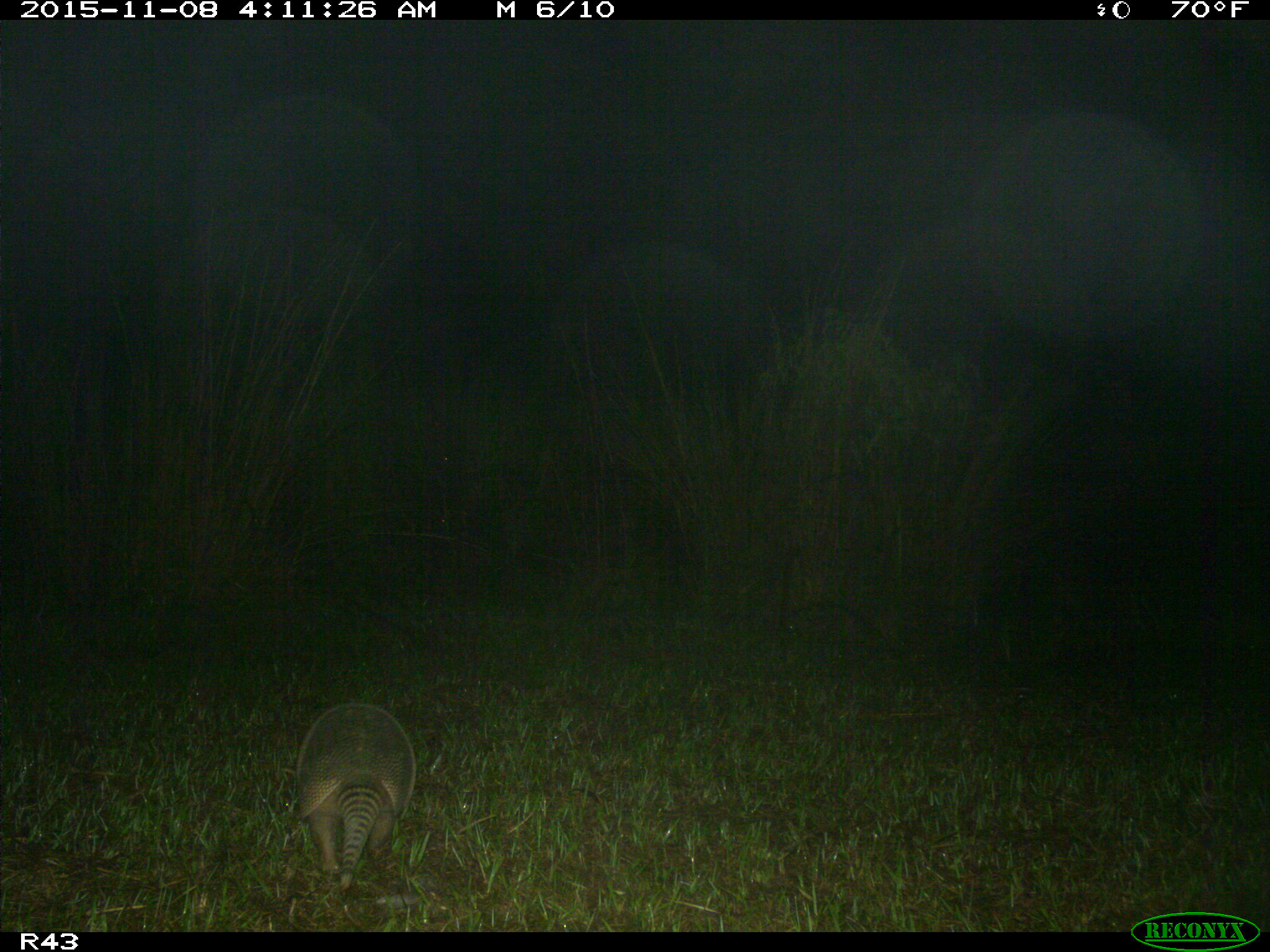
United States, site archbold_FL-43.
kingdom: Animalia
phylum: Chordata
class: Mammalia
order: Cingulata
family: Dasypodidae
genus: Dasypus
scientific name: Dasypus novemcinctus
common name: nine-banded armadillo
Dasypus novemcinctus (nine-banded armadillo).